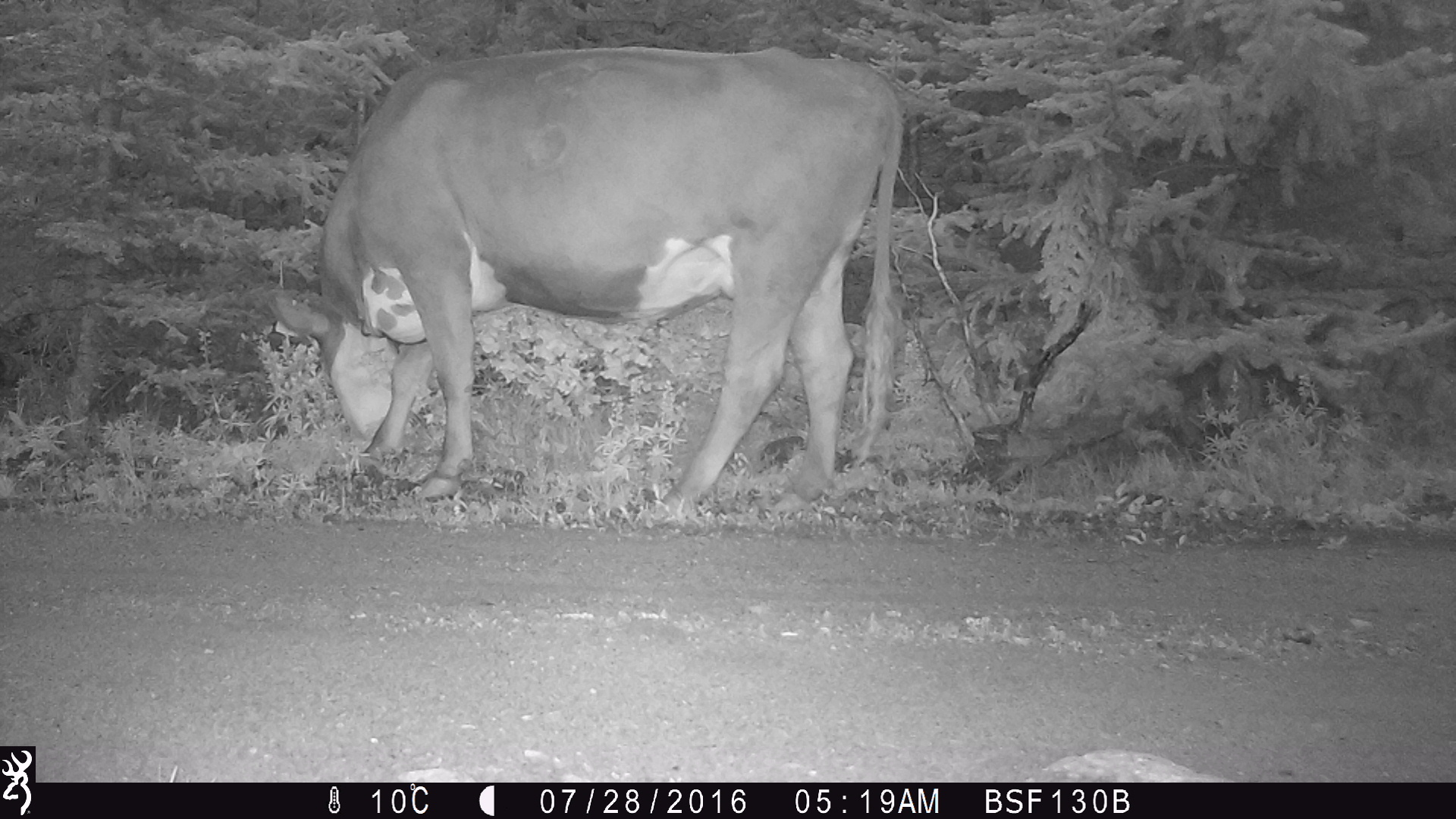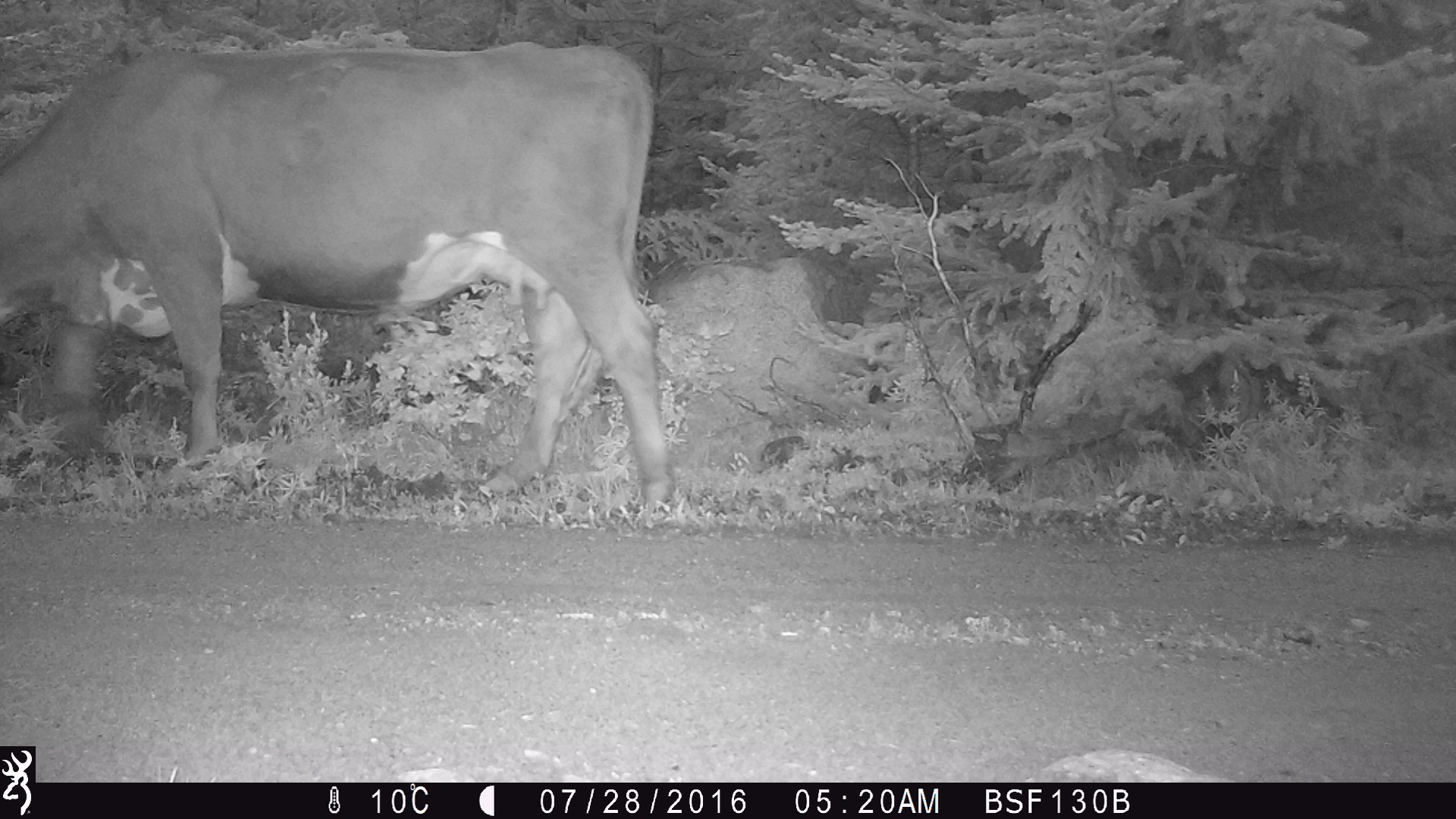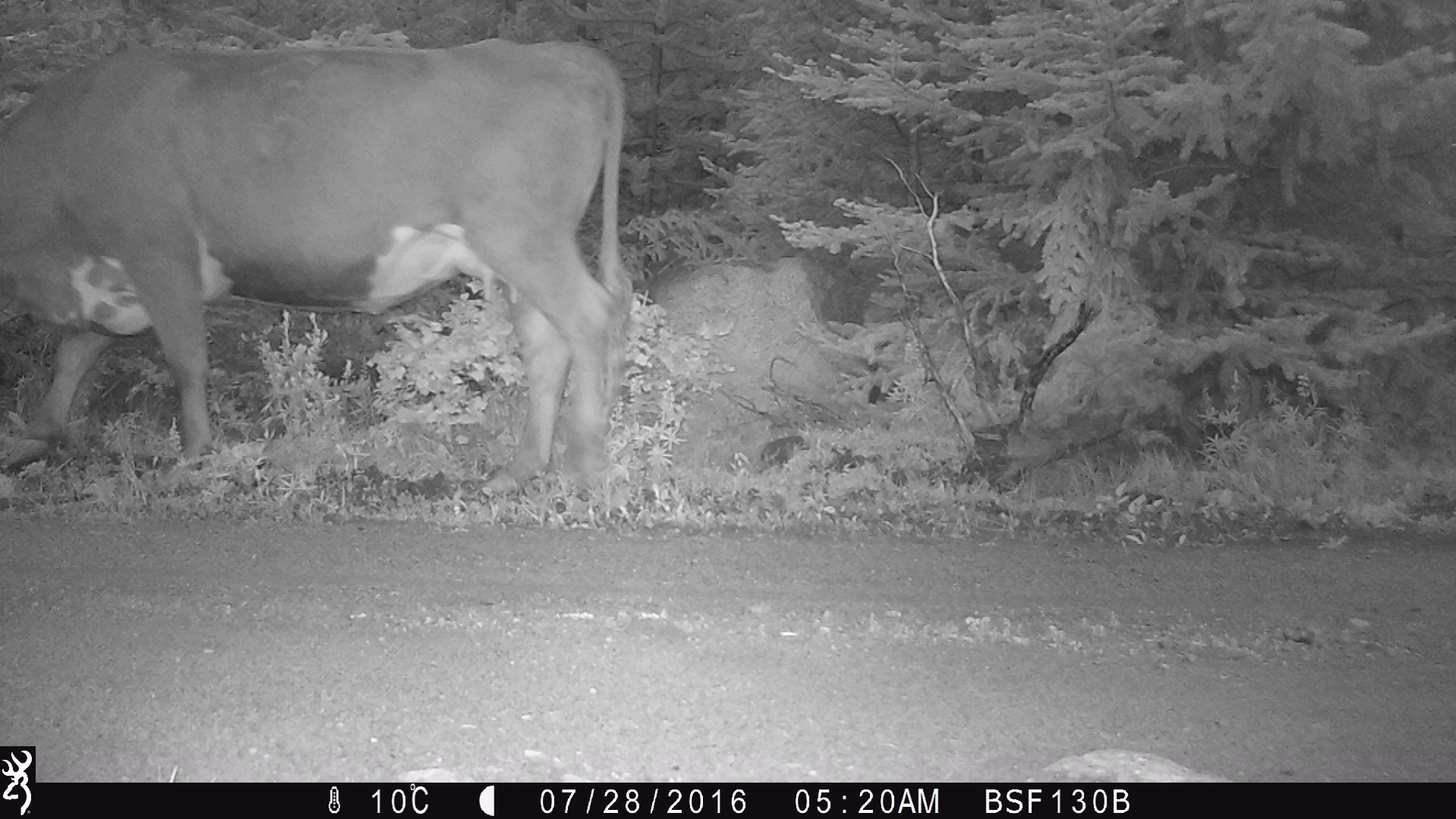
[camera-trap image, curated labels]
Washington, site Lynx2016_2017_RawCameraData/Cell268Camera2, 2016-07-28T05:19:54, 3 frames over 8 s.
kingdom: Animalia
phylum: Chordata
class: Mammalia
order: Artiodactyla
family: Bovidae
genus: Bos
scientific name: Bos taurus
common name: domestic cattle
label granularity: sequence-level